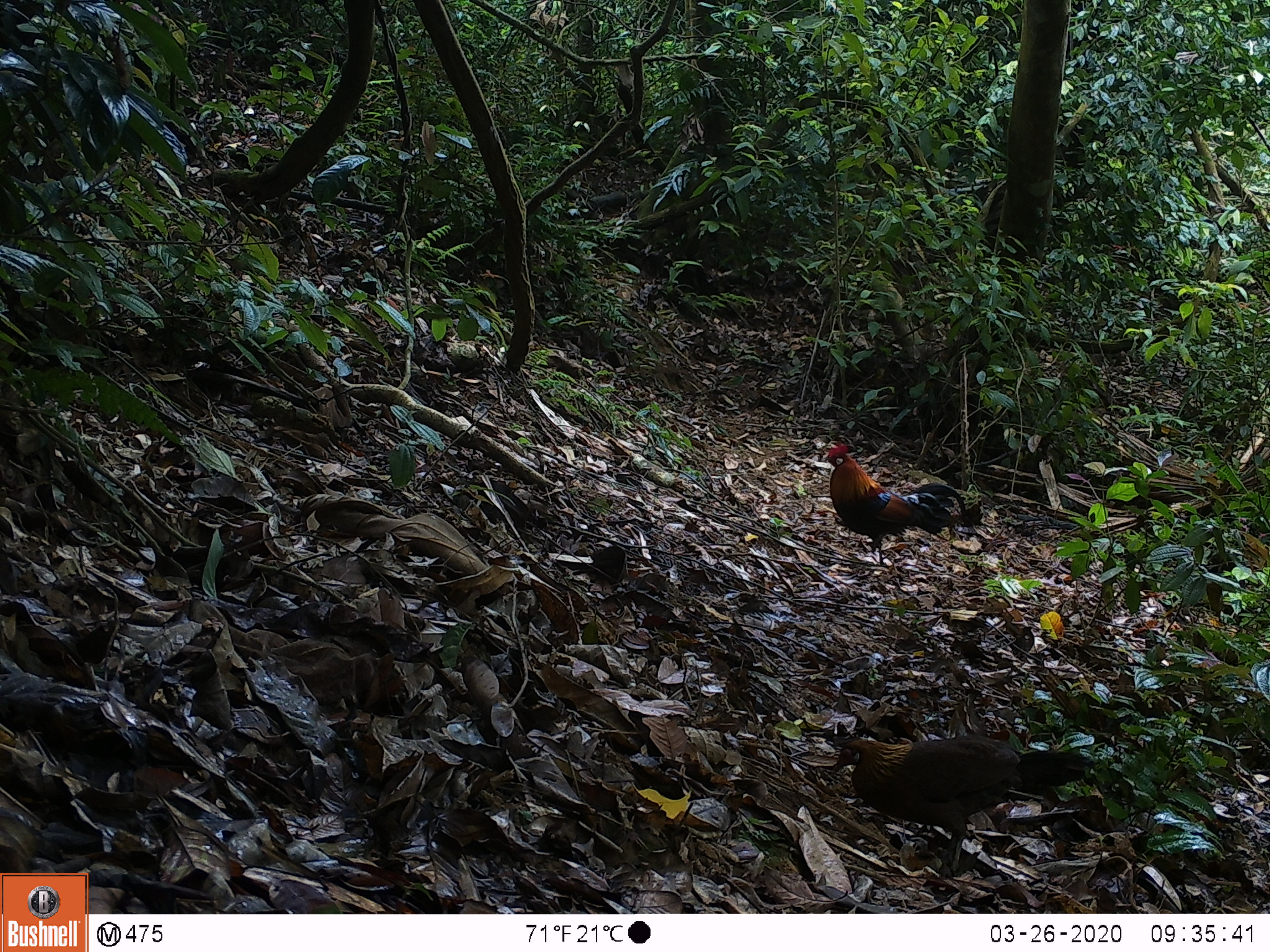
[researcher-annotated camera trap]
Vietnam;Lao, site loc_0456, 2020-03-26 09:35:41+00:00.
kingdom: Animalia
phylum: Chordata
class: Aves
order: Galliformes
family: Phasianidae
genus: Gallus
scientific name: Gallus gallus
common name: red junglefowl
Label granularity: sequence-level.